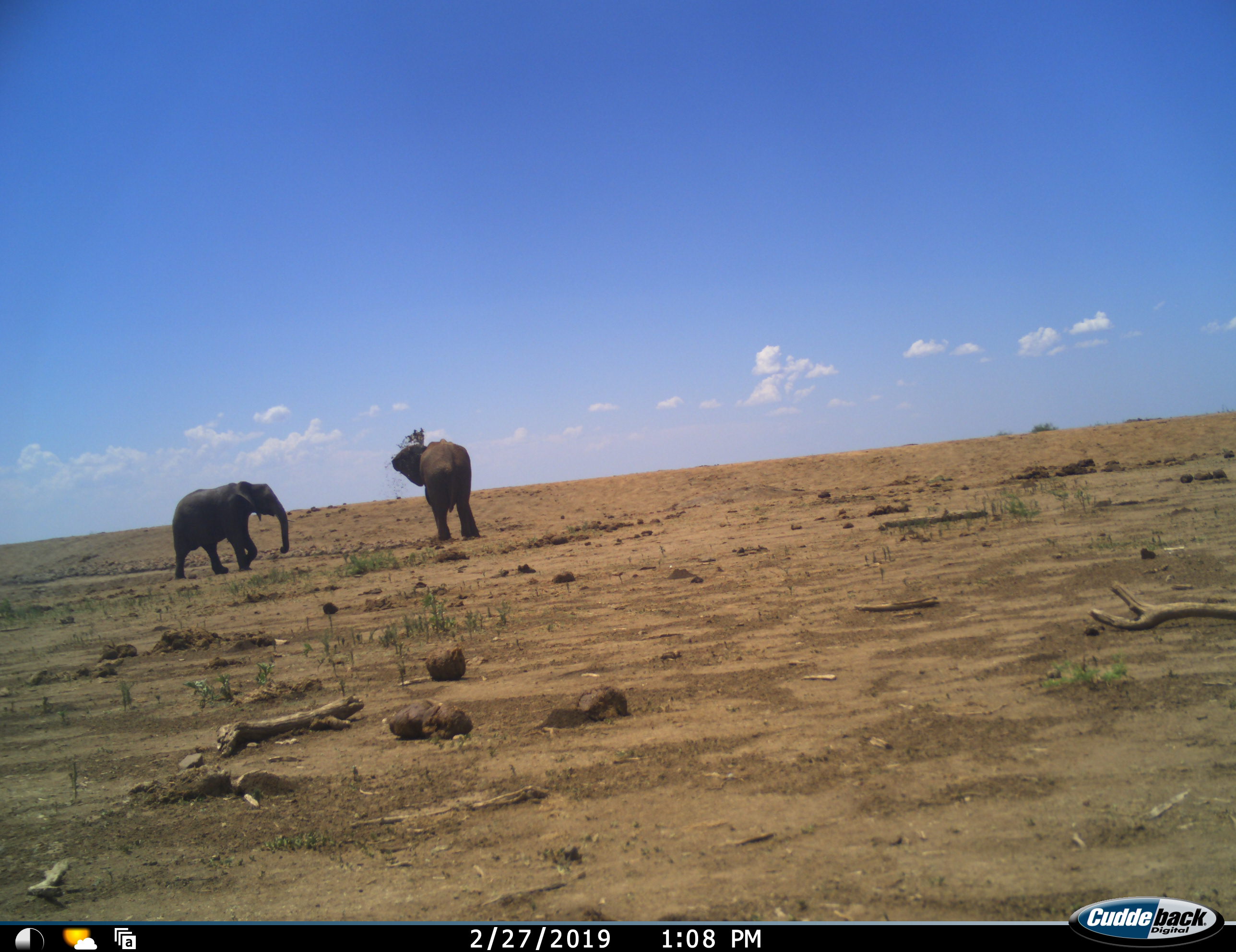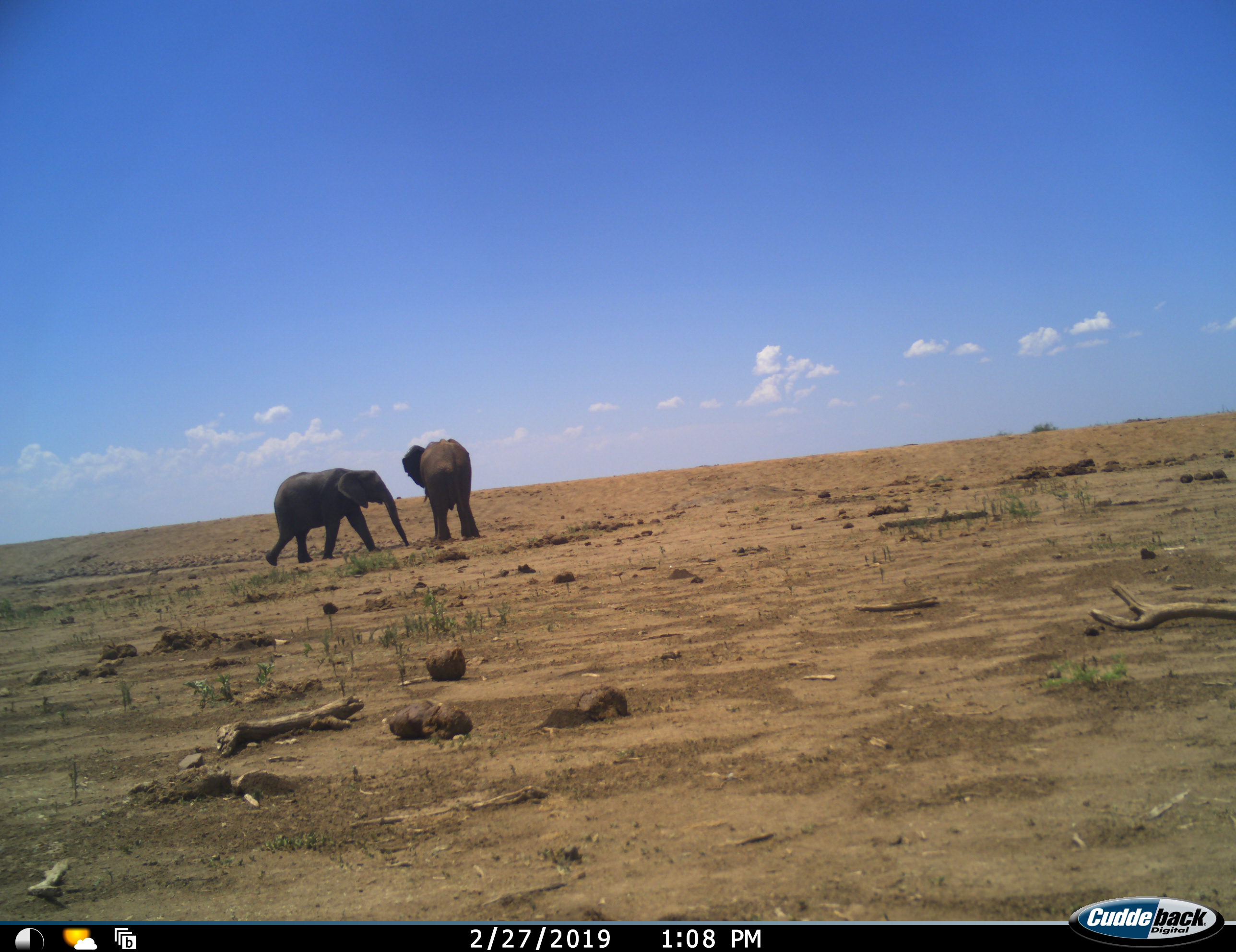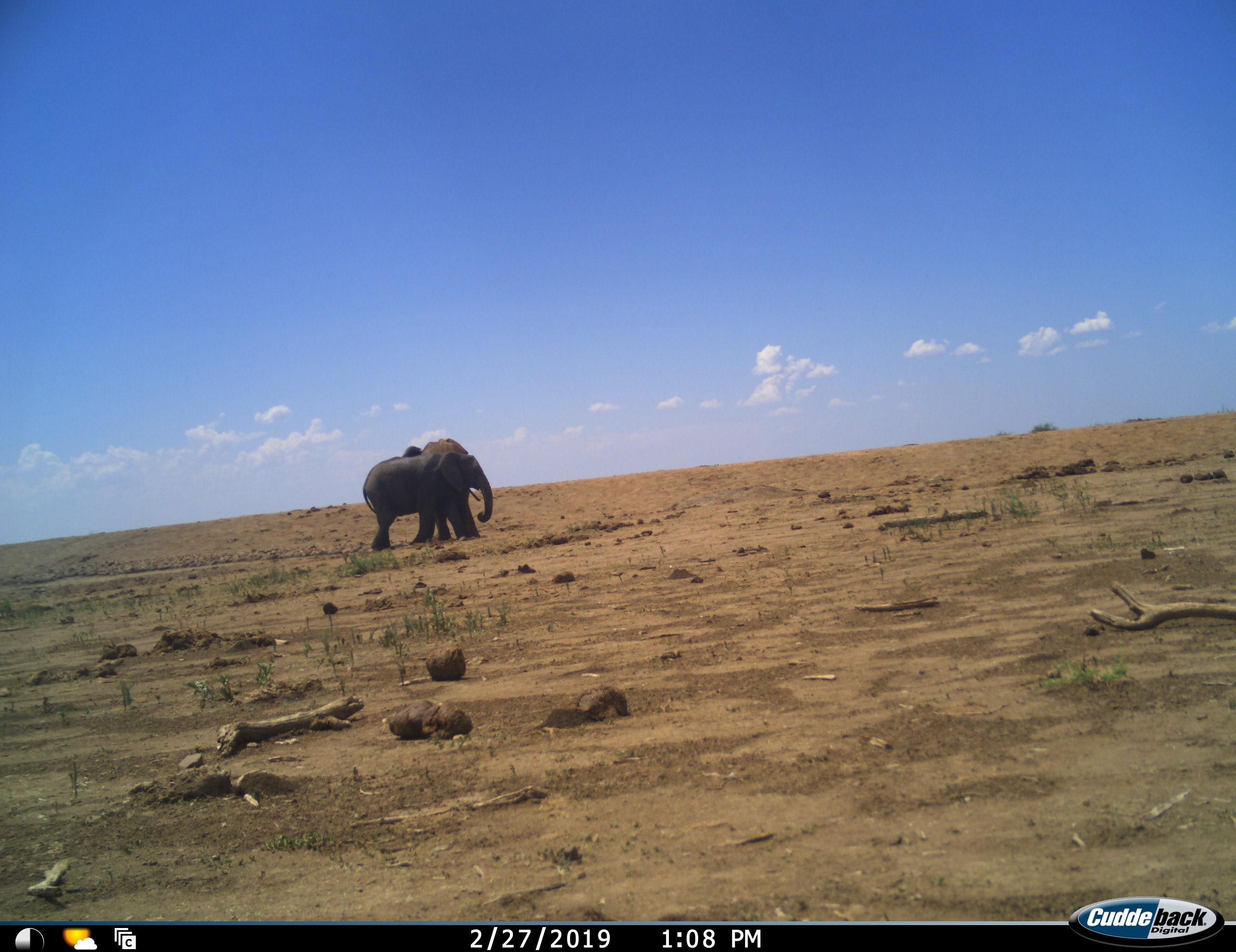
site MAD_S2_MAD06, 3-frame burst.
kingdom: Animalia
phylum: Chordata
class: Mammalia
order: Proboscidea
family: Elephantidae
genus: Loxodonta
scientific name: Loxodonta africana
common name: african bush elephant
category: elephant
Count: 2.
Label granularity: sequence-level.